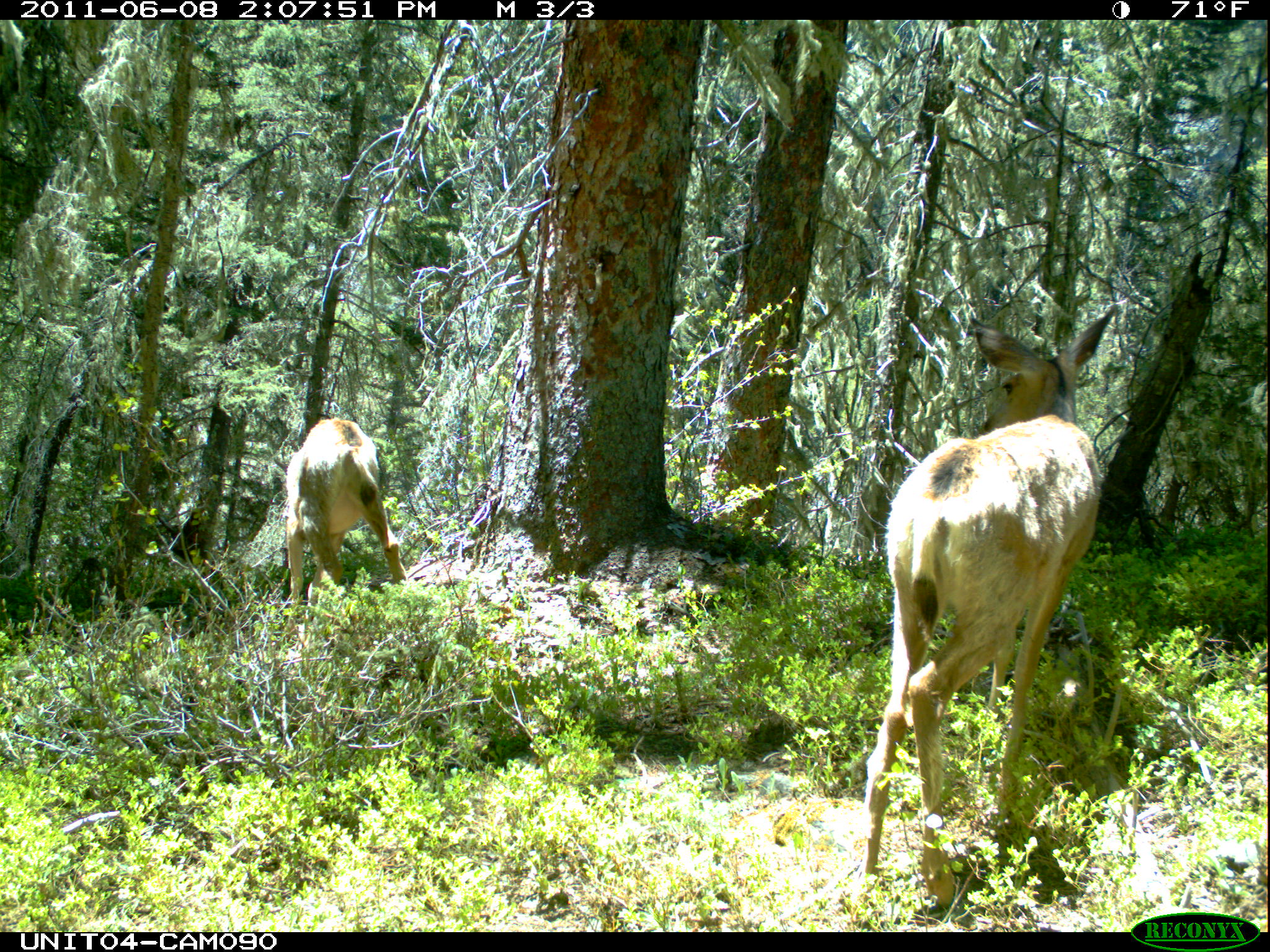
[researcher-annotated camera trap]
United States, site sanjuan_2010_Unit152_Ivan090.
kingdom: Animalia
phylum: Chordata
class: Mammalia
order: Artiodactyla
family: Cervidae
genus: Odocoileus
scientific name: Odocoileus hemionus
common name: mule deer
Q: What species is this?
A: Odocoileus hemionus (mule deer).